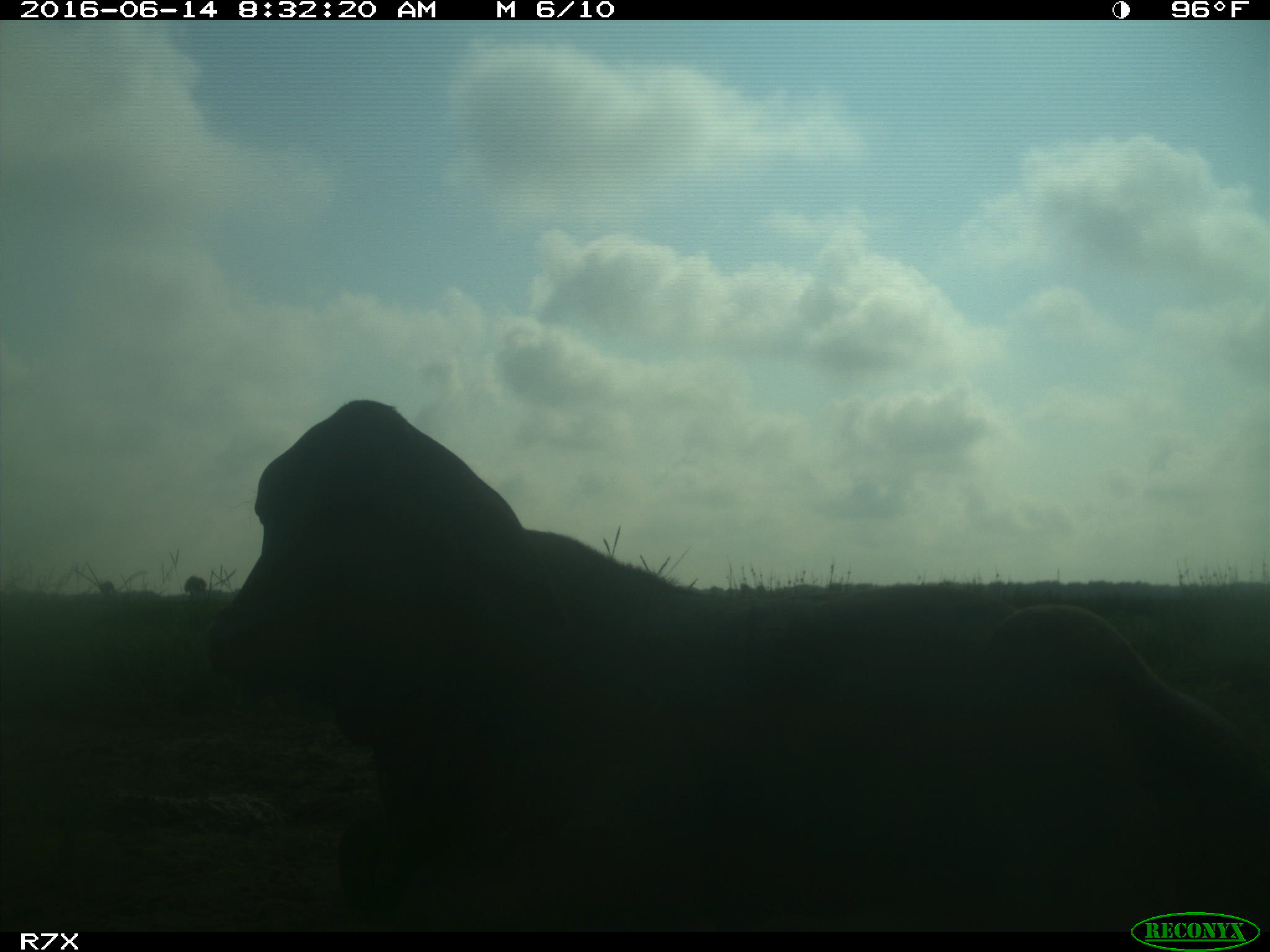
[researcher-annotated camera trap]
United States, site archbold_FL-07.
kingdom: Animalia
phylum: Chordata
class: Mammalia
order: Artiodactyla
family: Bovidae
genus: Bos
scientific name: Bos taurus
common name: domestic cow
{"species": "Bos taurus (domestic cow)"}